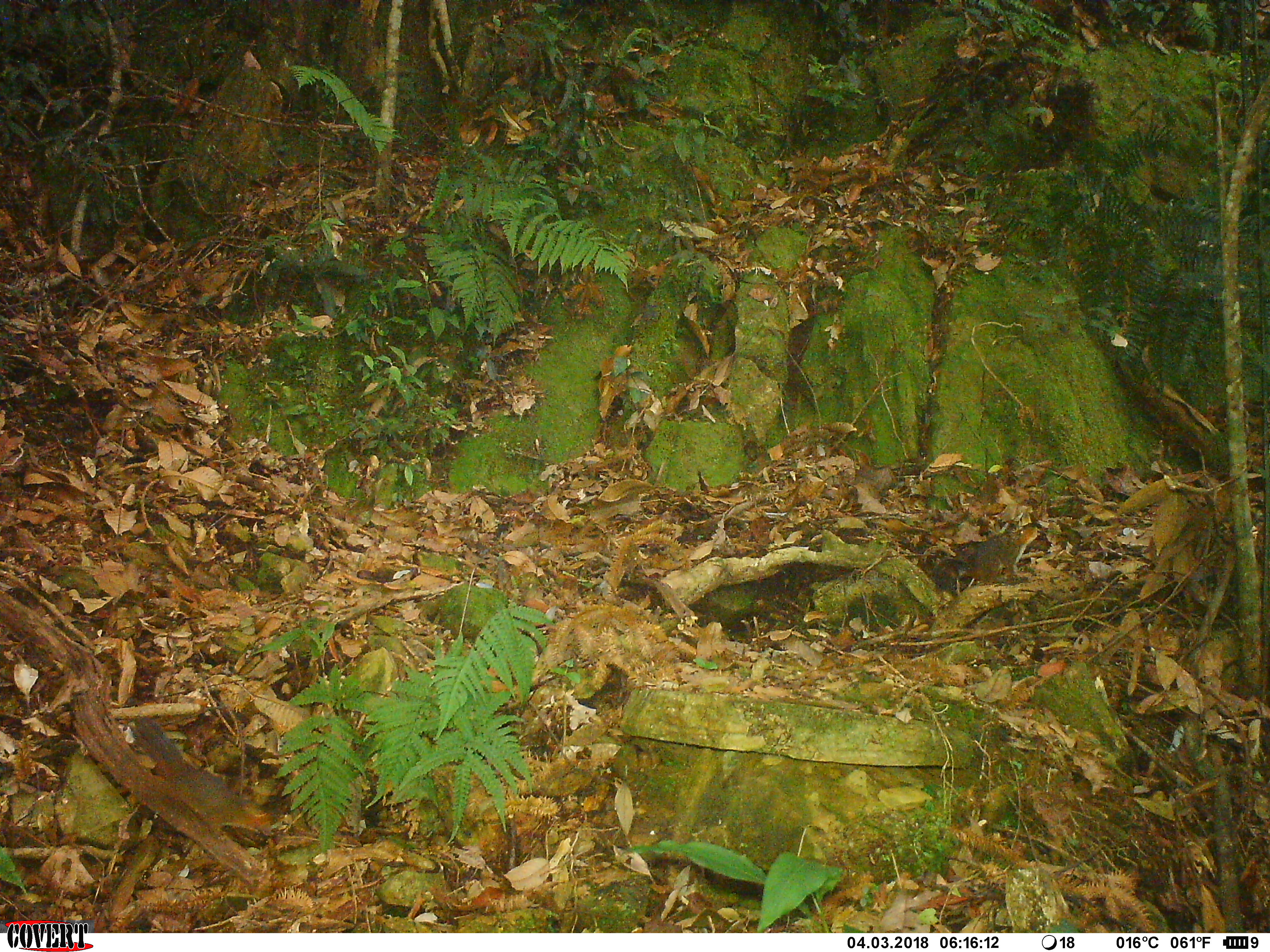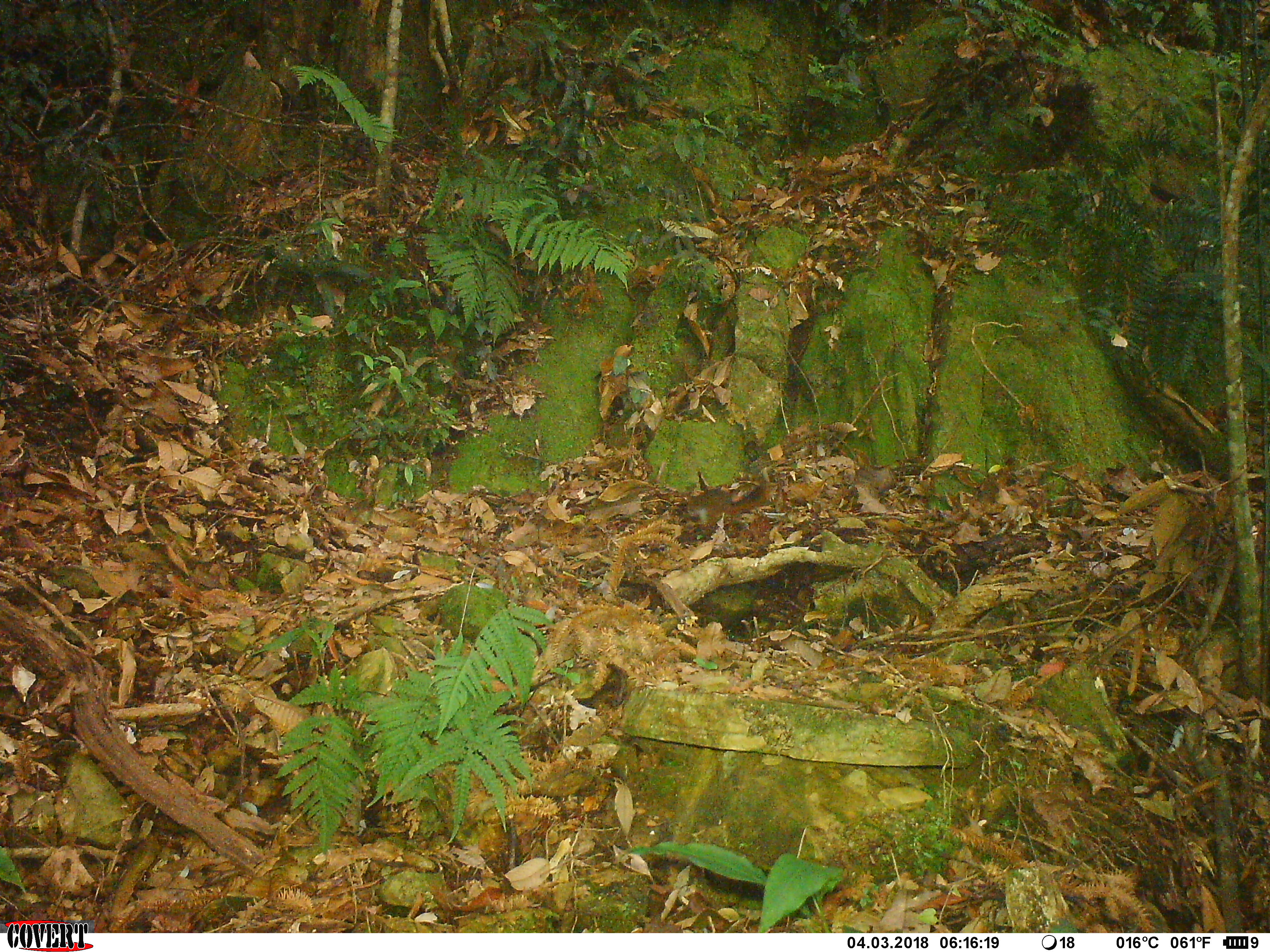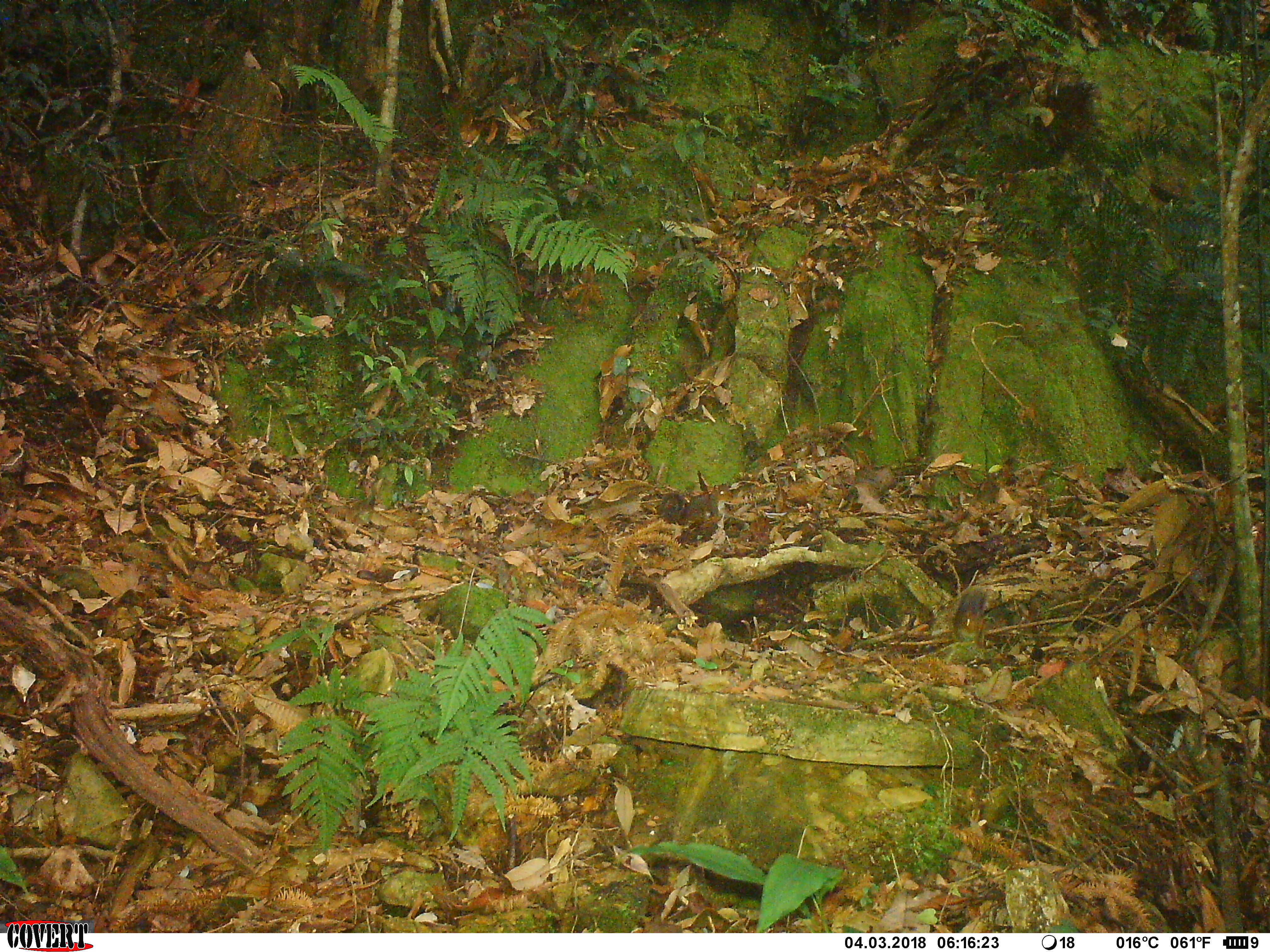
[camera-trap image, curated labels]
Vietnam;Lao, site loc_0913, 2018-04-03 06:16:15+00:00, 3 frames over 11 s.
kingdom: Animalia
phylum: Chordata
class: Mammalia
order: Rodentia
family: Sciuridae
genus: Dremomys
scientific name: Dremomys rufigenis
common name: red-cheeked squirrel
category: red cheeked squirrel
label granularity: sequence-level